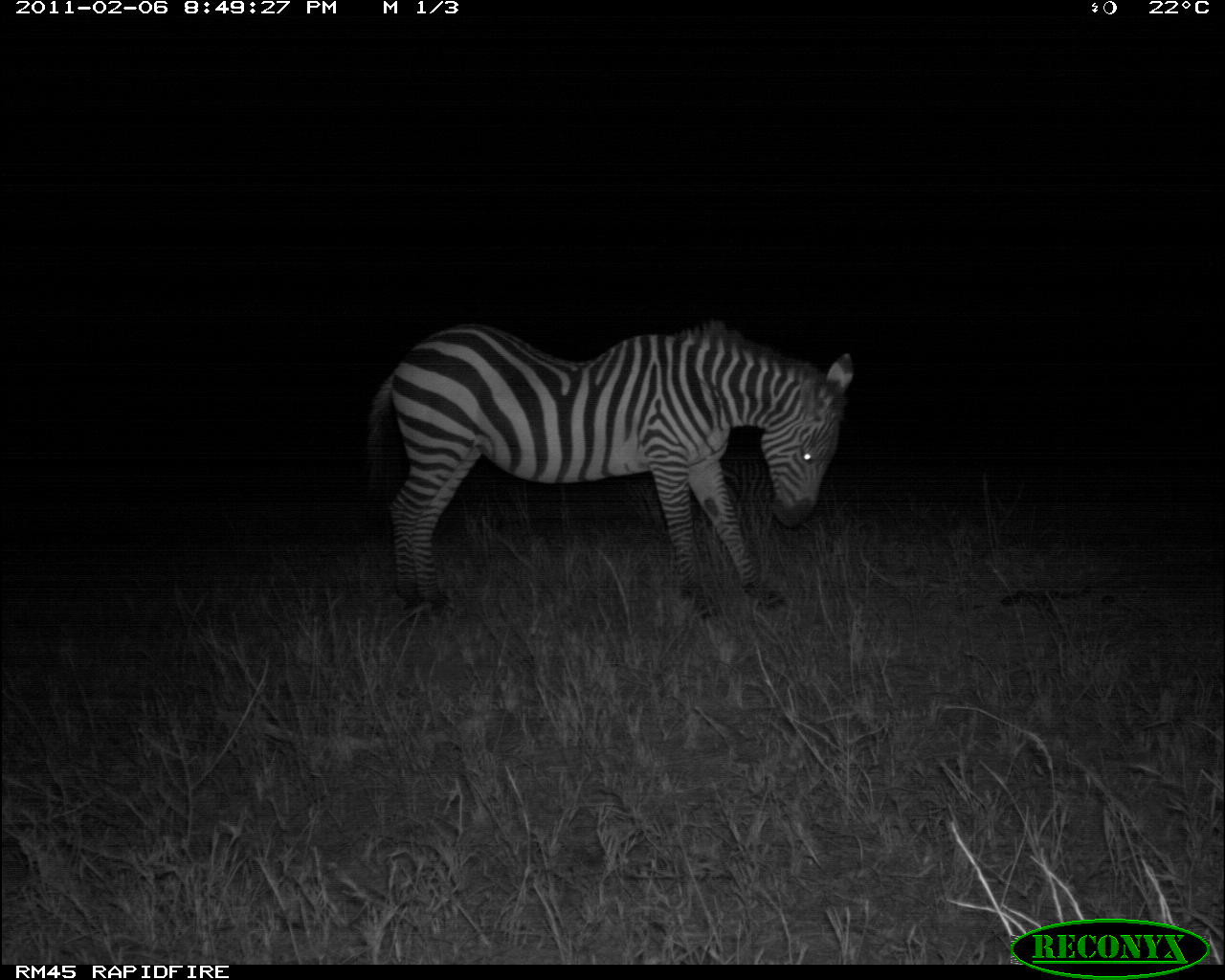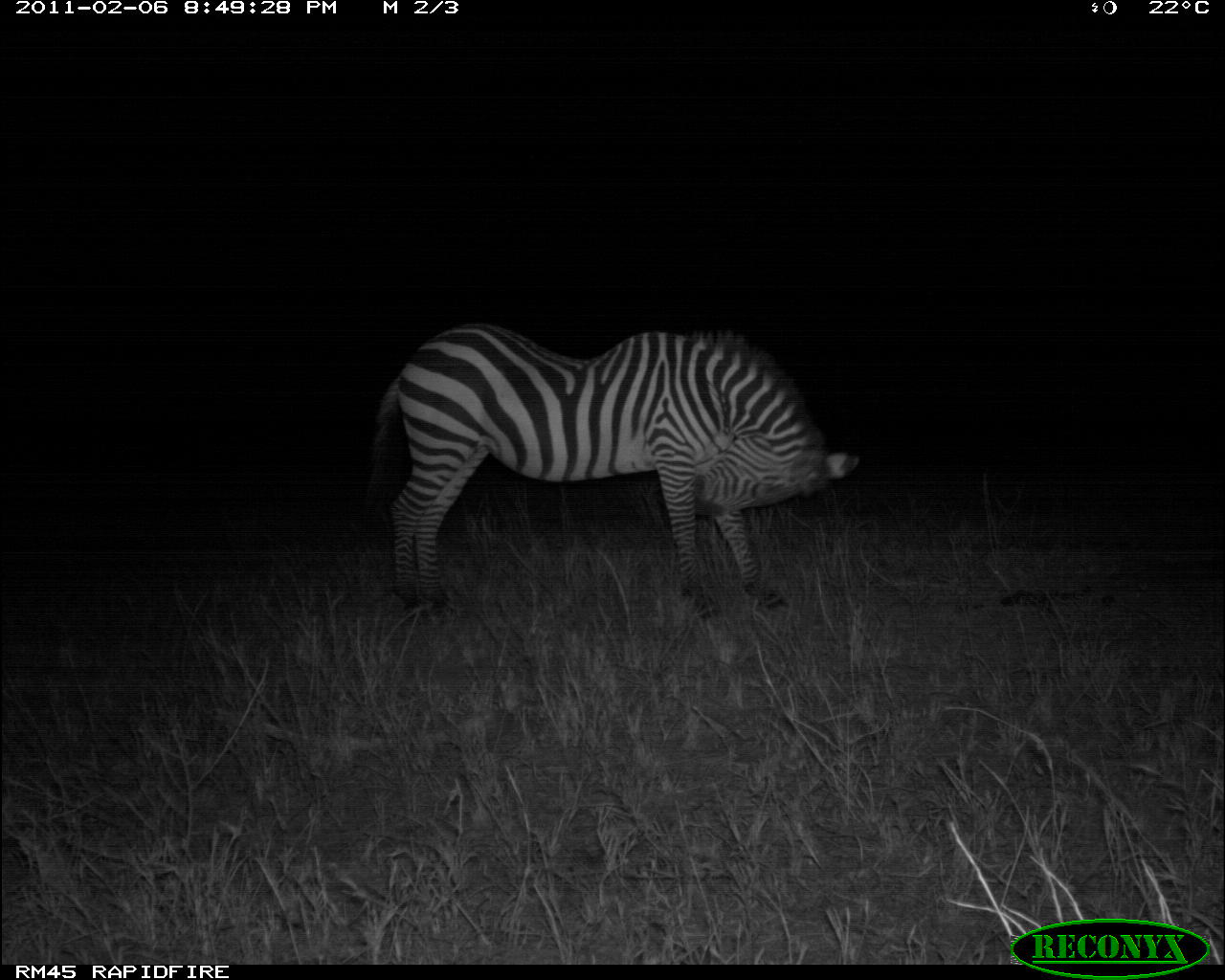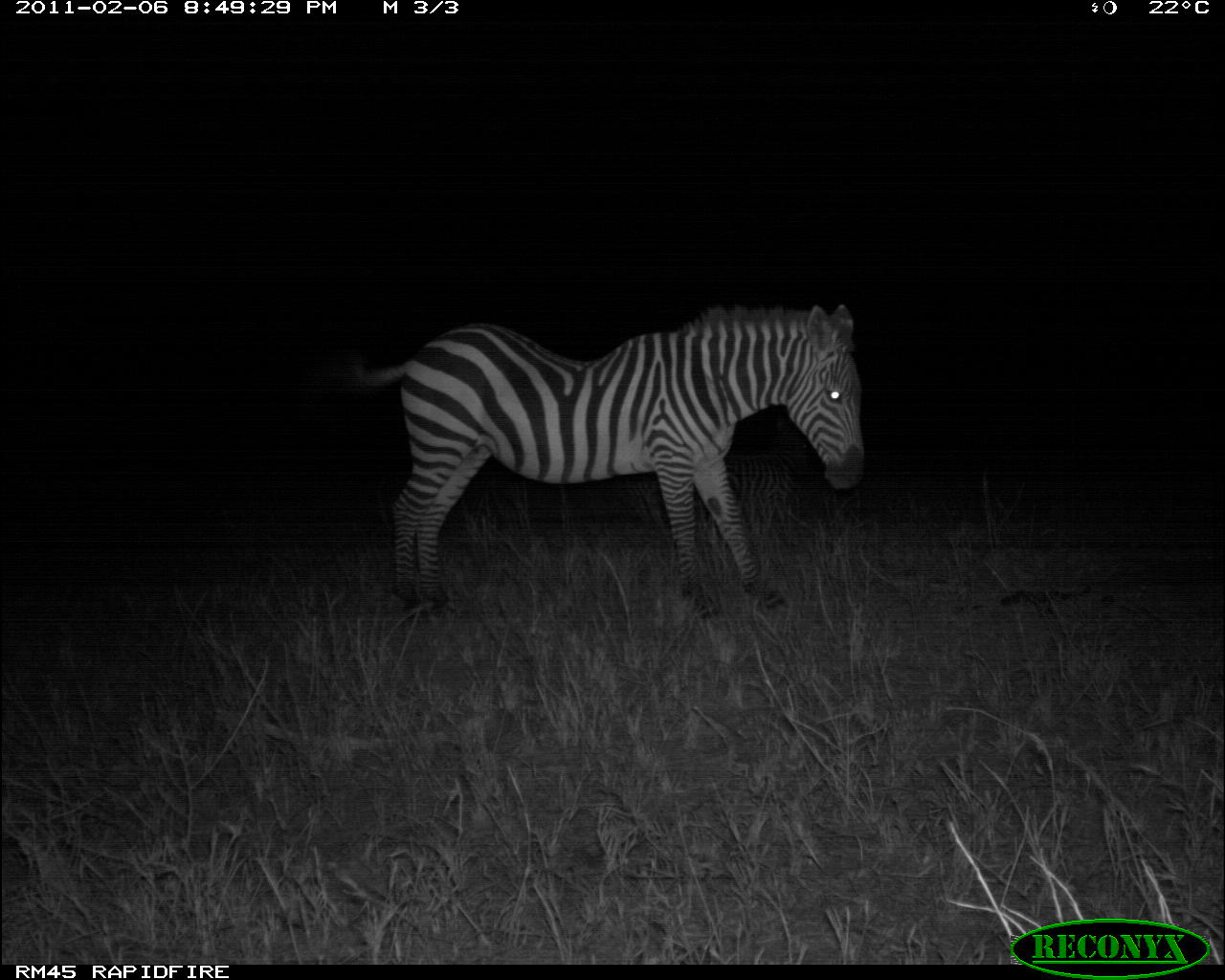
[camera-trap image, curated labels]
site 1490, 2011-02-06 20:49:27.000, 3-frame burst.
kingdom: Animalia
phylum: Chordata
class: Mammalia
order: Perissodactyla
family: Equidae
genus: Equus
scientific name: Equus quagga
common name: plains zebra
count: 1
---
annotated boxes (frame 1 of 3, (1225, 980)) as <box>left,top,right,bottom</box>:
equus quagga: <box>363,319,854,620</box>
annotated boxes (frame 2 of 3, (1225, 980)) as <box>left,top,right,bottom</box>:
equus quagga: <box>359,320,863,622</box>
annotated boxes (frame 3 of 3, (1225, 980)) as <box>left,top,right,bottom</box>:
equus quagga: <box>349,301,866,617</box>